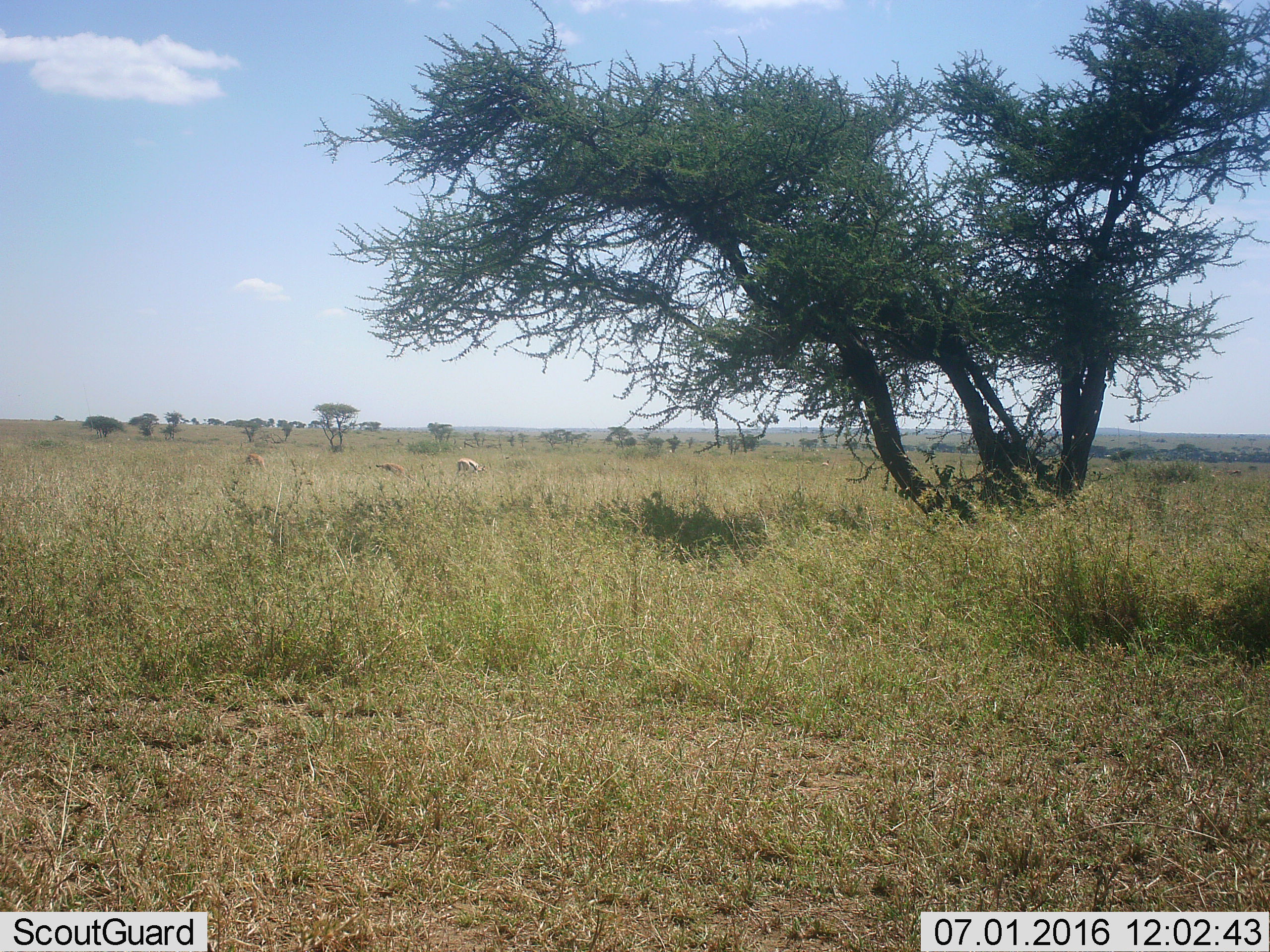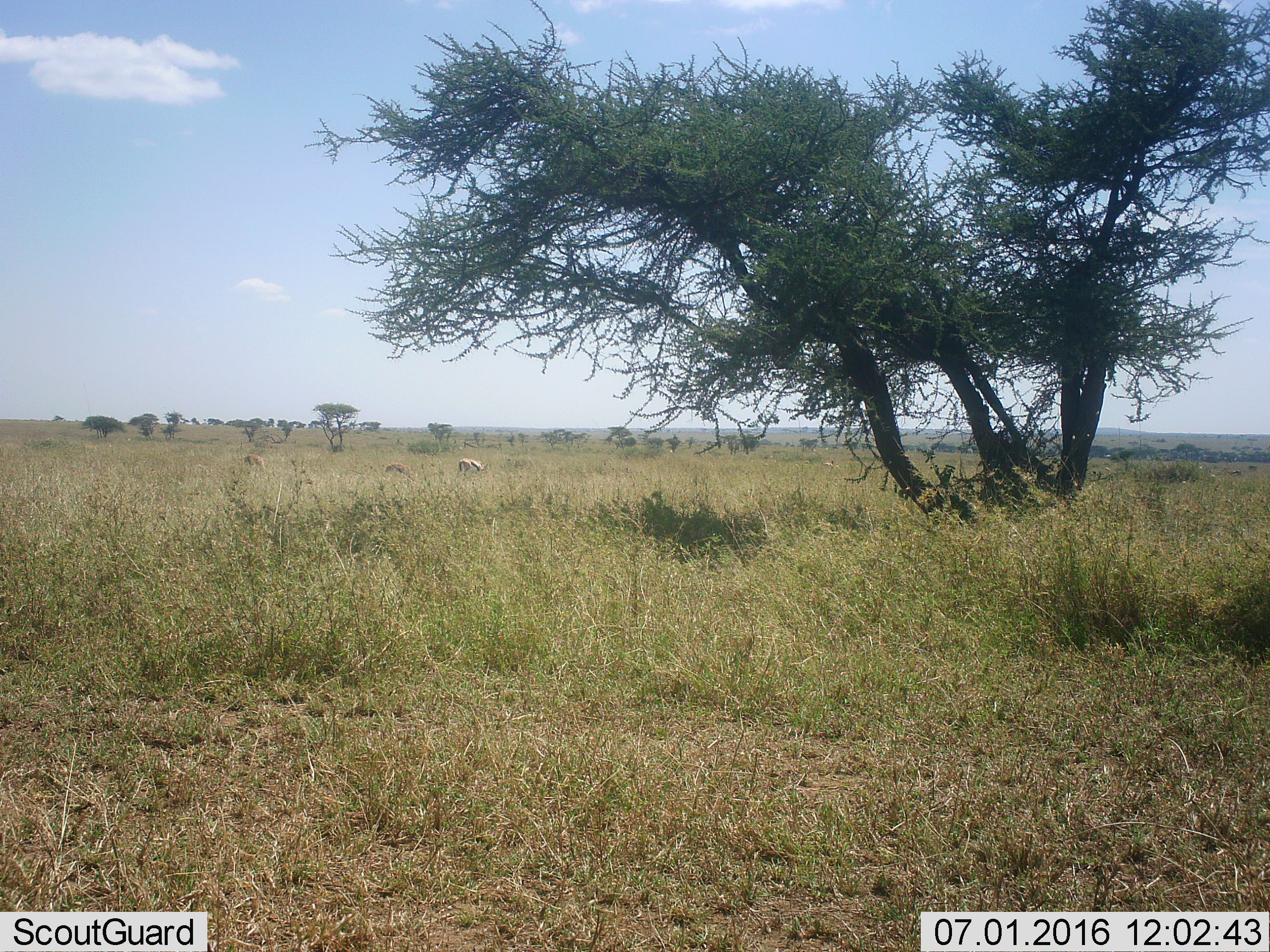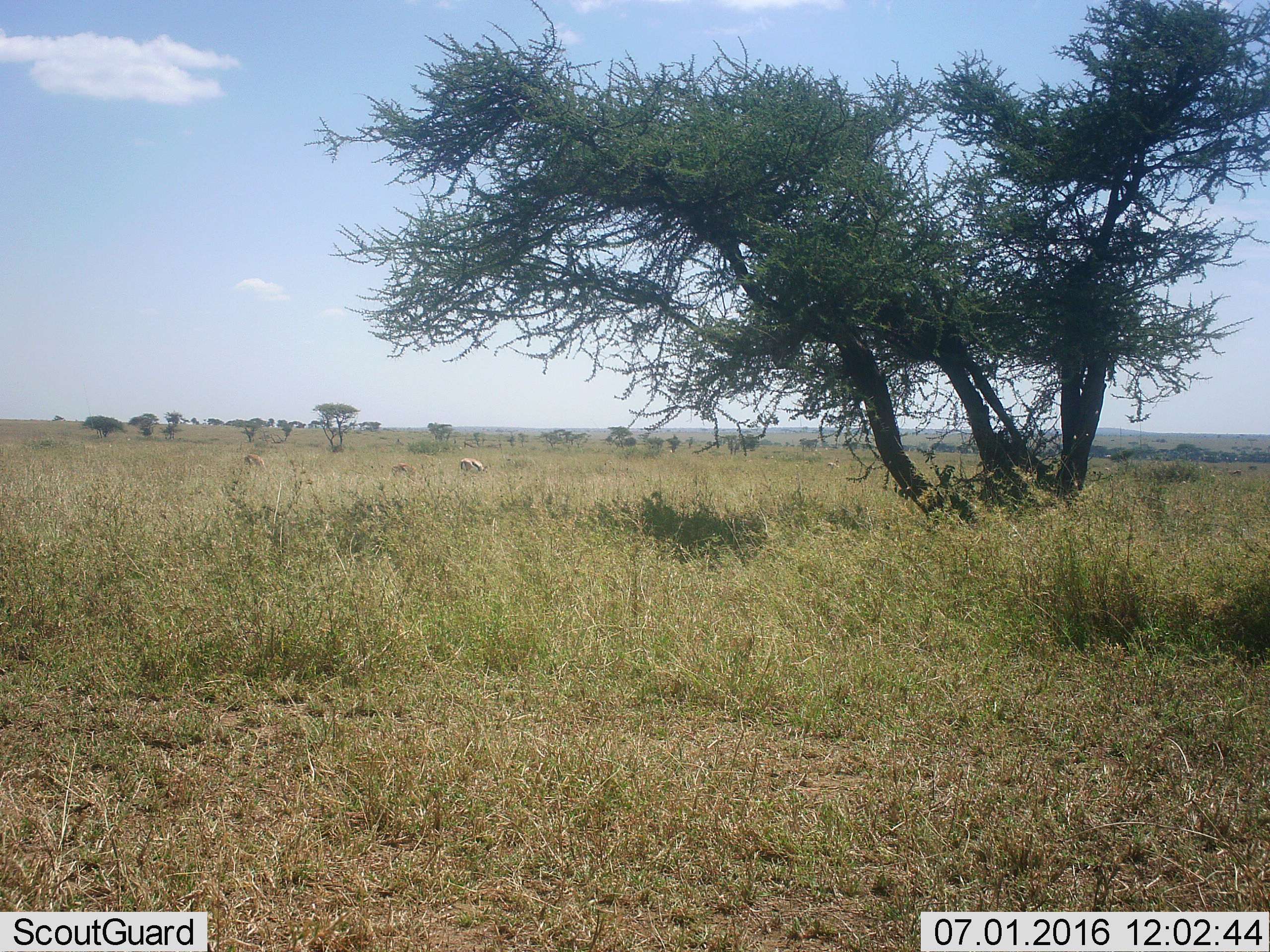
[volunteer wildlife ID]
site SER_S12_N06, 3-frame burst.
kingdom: Animalia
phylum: Chordata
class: Mammalia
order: Artiodactyla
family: Bovidae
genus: Eudorcas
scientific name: Eudorcas thomsonii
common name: thomson's gazelle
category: gazellethomsons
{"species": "gazellethomsons (thomson's gazelle) (Eudorcas thomsonii)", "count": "4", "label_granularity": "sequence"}